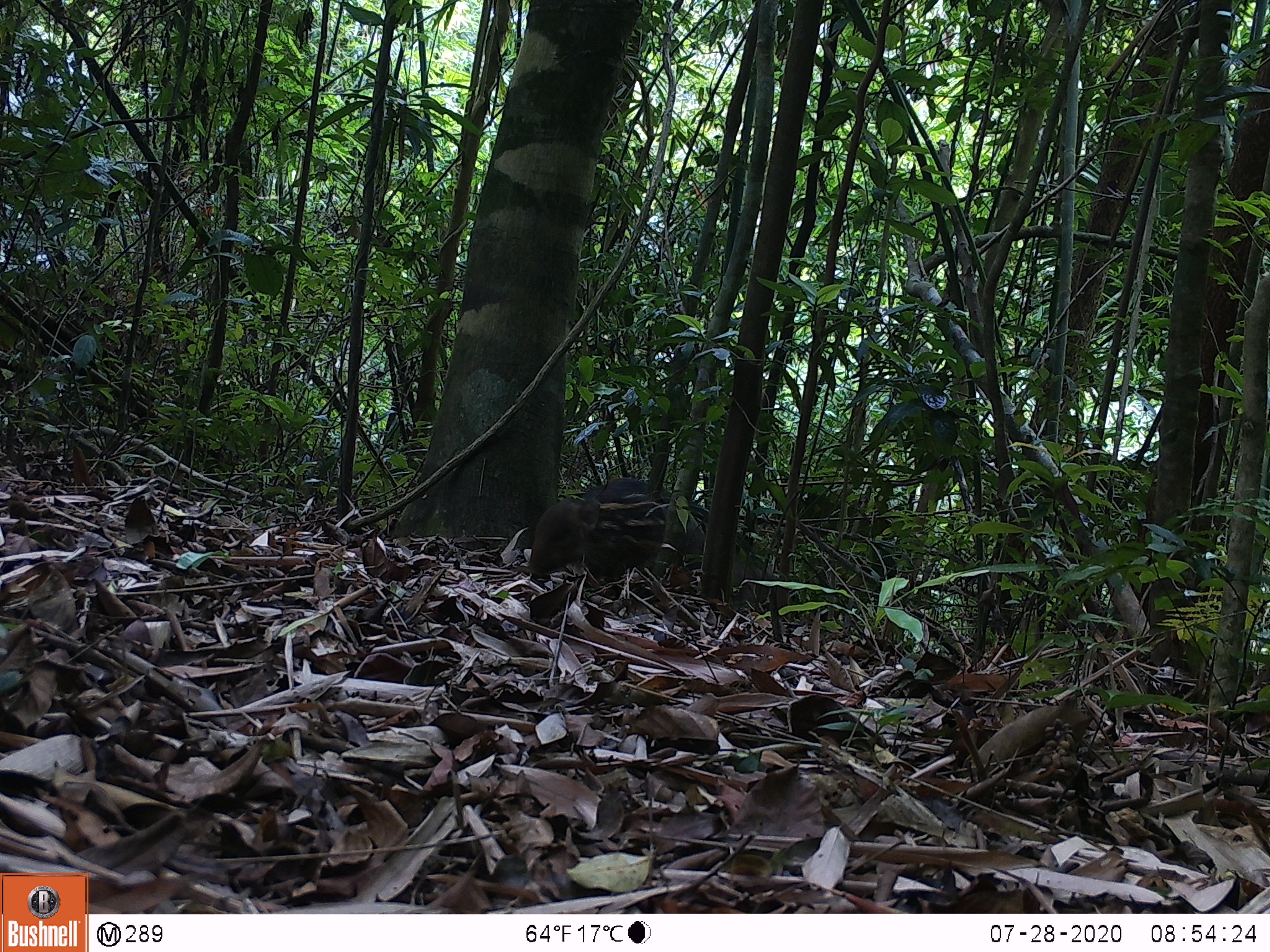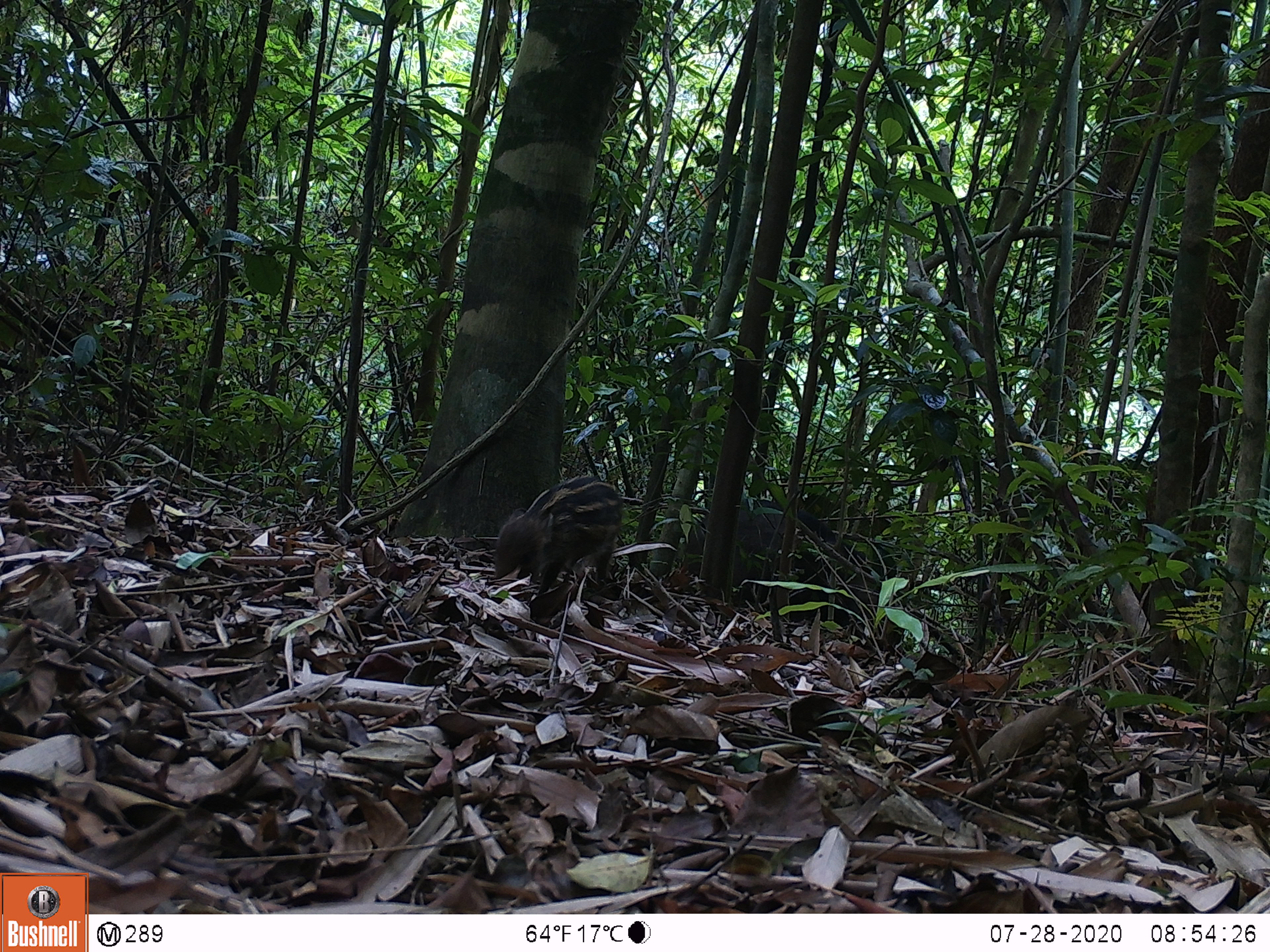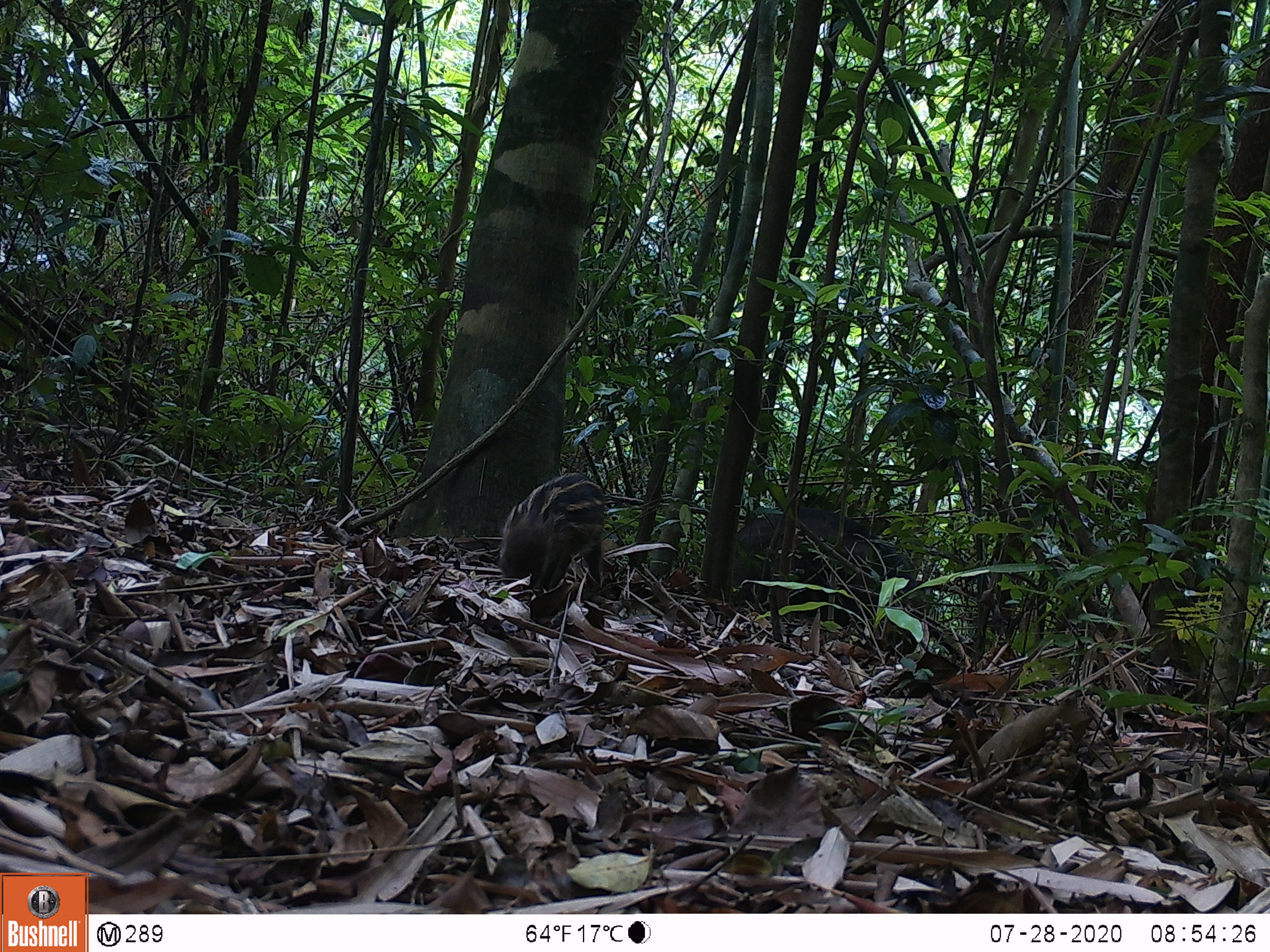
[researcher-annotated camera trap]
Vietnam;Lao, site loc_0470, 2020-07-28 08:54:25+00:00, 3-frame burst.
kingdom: Animalia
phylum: Chordata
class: Mammalia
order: Artiodactyla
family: Suidae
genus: Sus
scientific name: Sus scrofa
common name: eurasian wild pig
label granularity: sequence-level